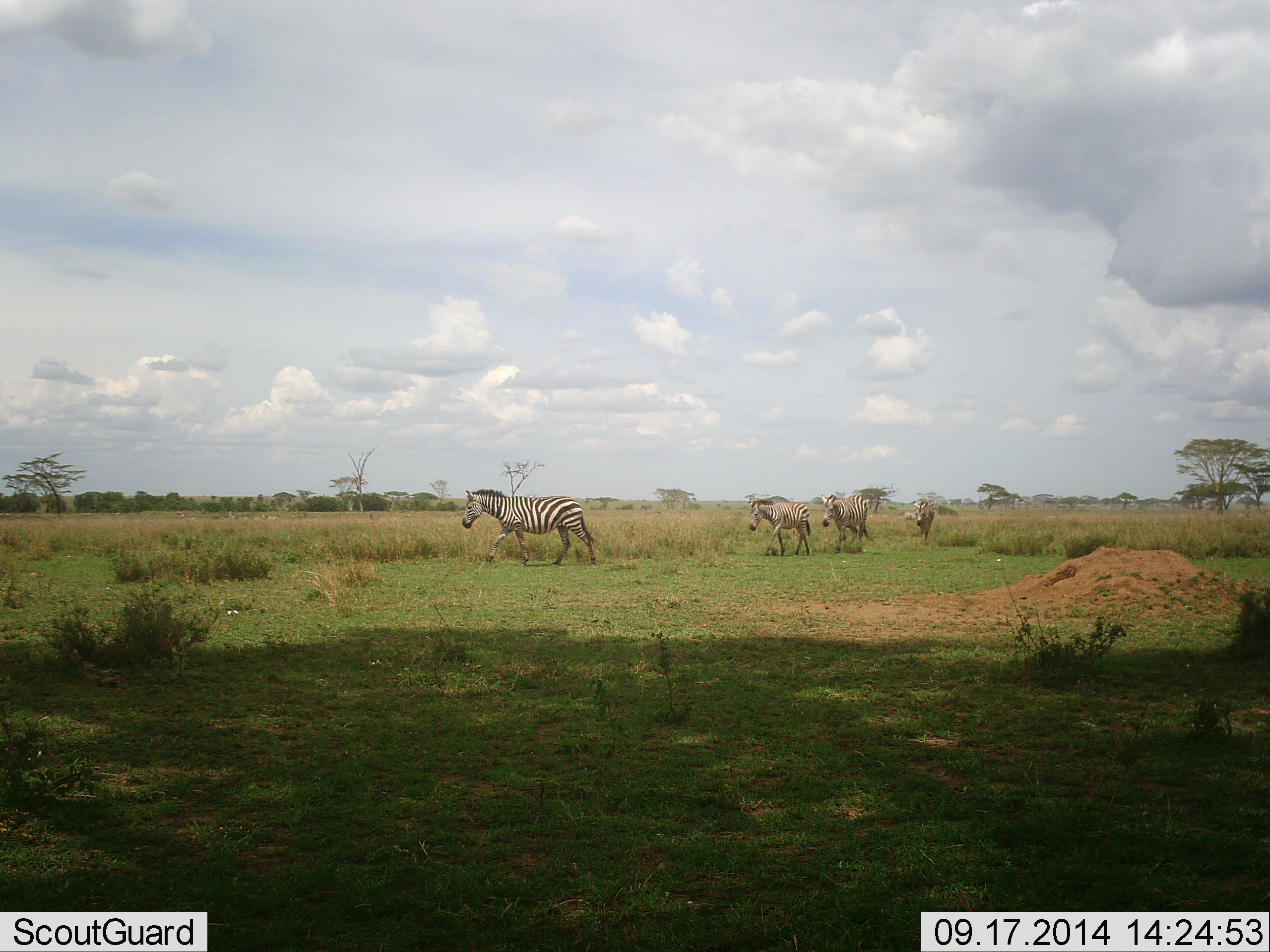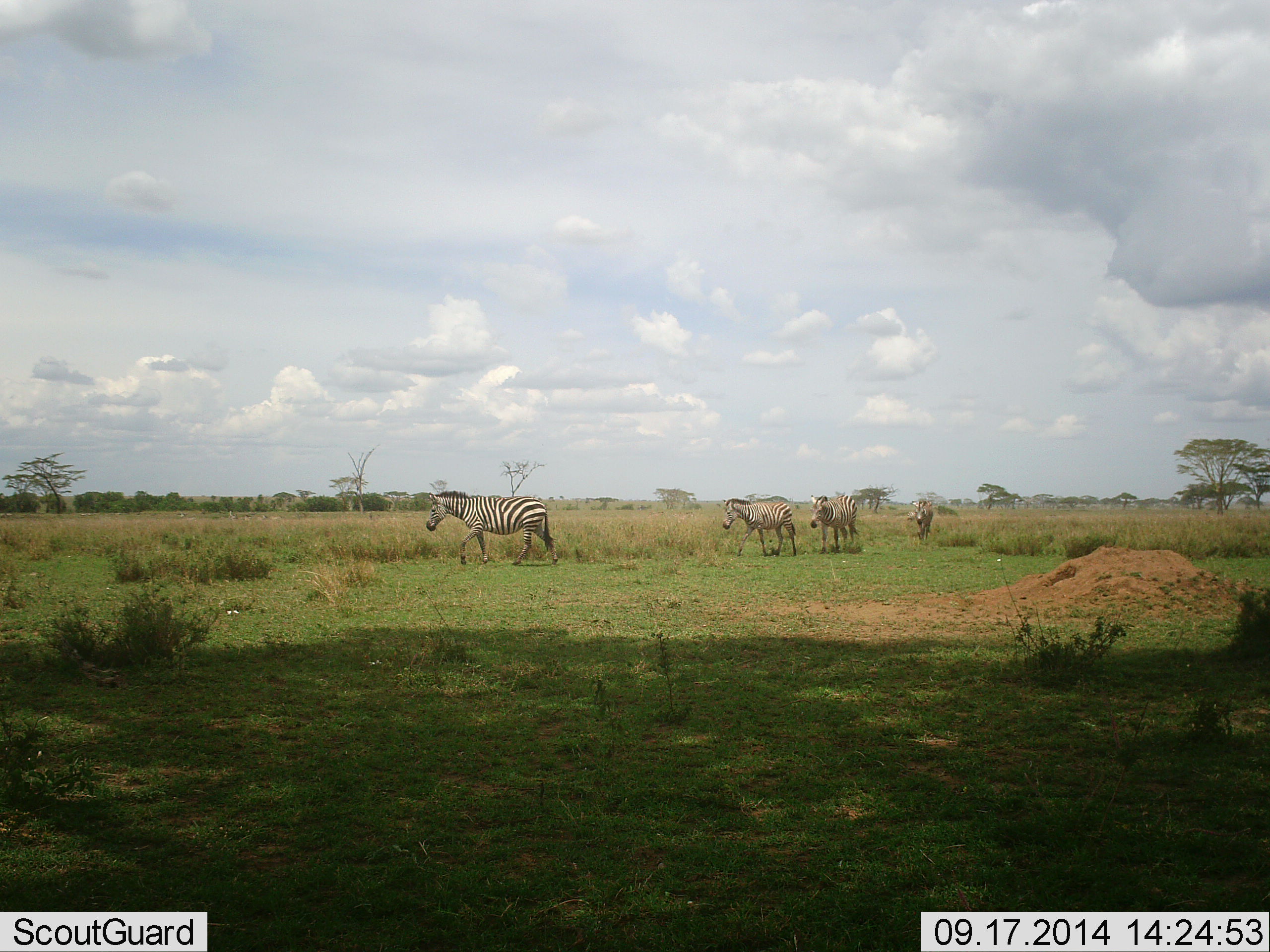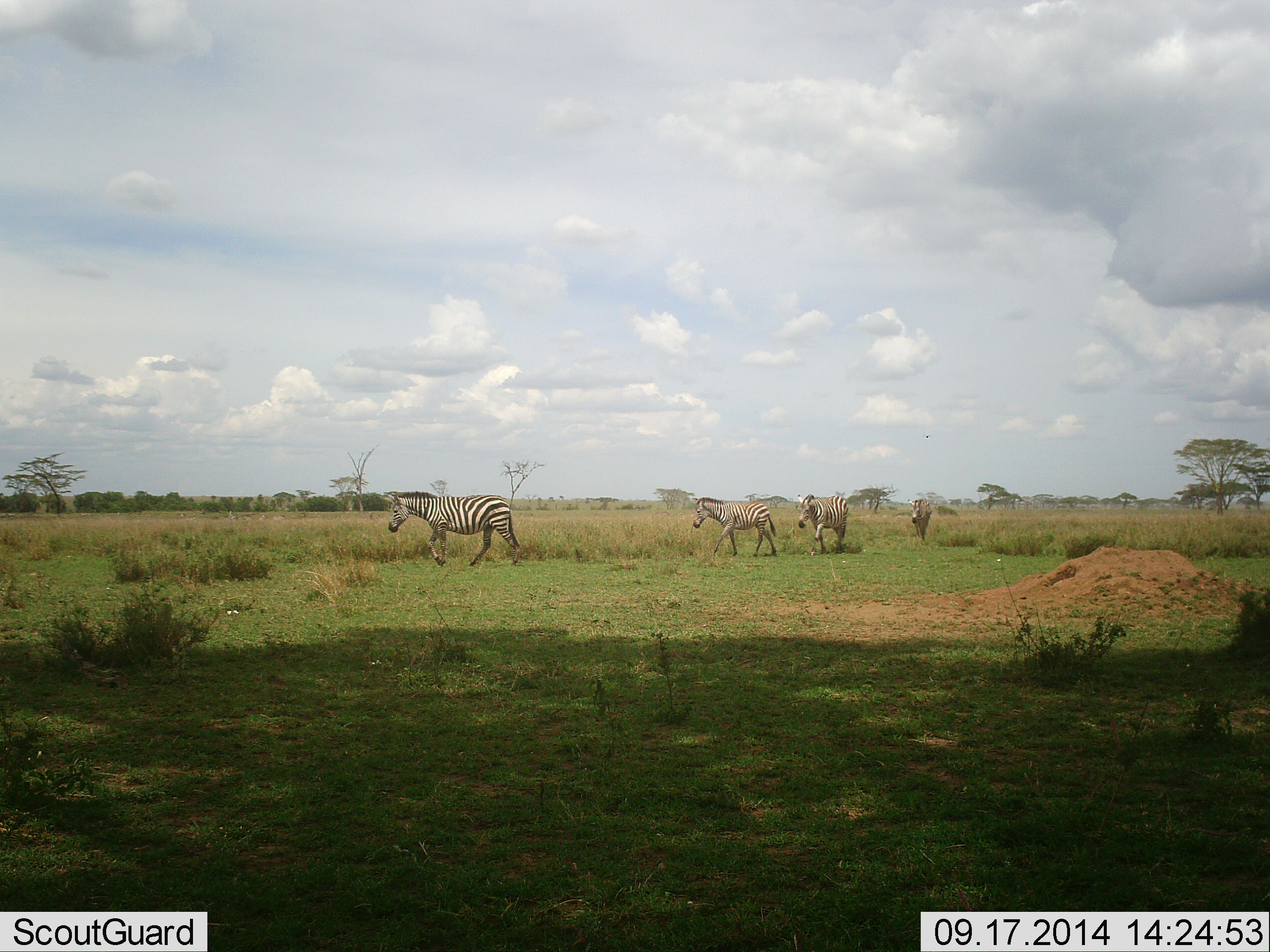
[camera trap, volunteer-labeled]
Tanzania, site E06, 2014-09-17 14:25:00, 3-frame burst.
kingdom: Animalia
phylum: Chordata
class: Mammalia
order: Perissodactyla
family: Equidae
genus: Equus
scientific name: Equus quagga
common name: plains zebra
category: zebra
Zebra (plains zebra) (Equus quagga), count 5. Behavior (volunteer vote fractions): standing 0%, resting 0%, moving 100%, interacting 0%. Young present (vote fraction): 9%. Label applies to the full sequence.